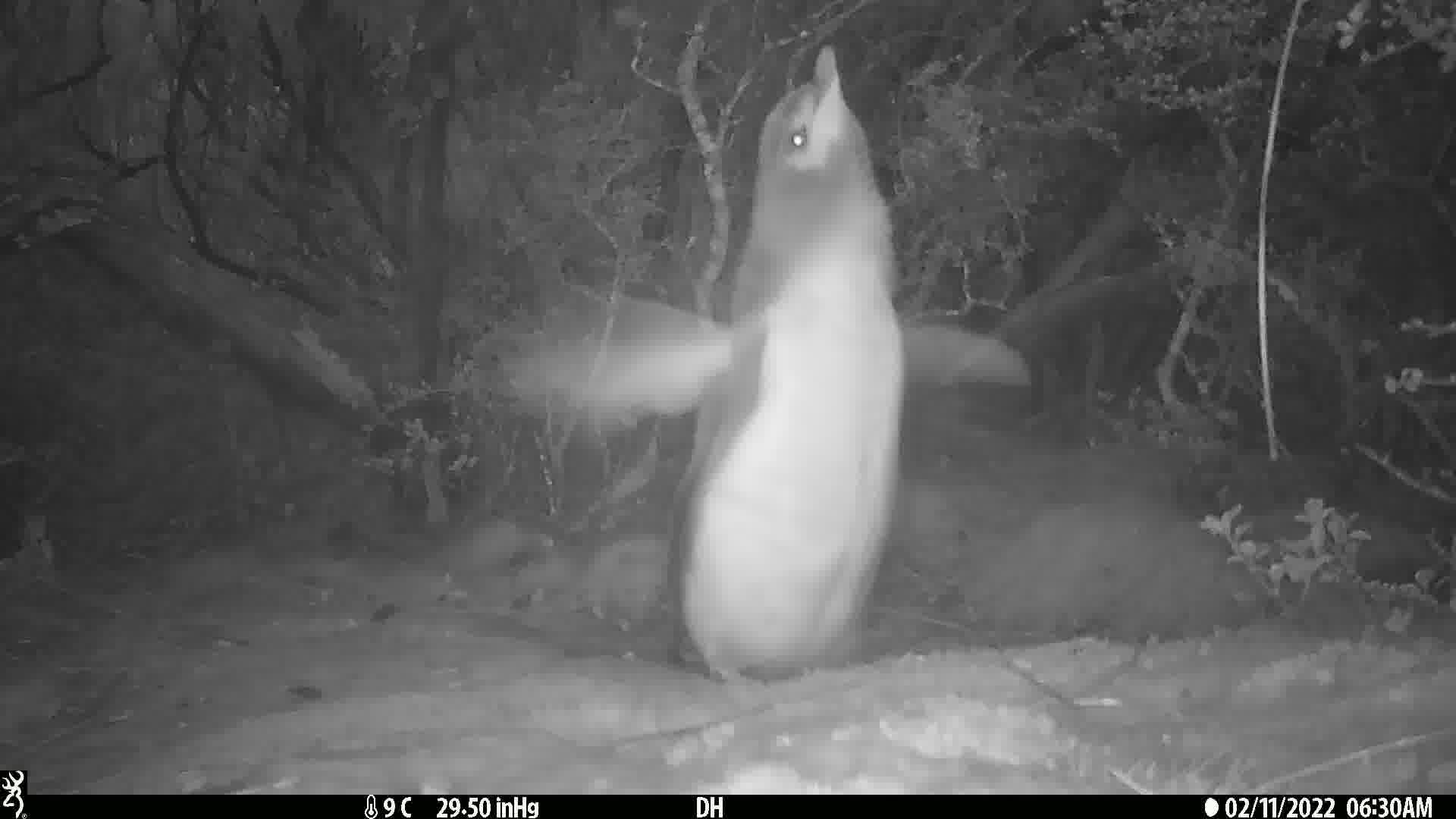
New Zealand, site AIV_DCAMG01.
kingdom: Animalia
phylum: Chordata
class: Aves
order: Sphenisciformes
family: Spheniscidae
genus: Megadyptes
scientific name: Megadyptes antipodes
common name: yellow-eyed penguin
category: yellow eyed penguin